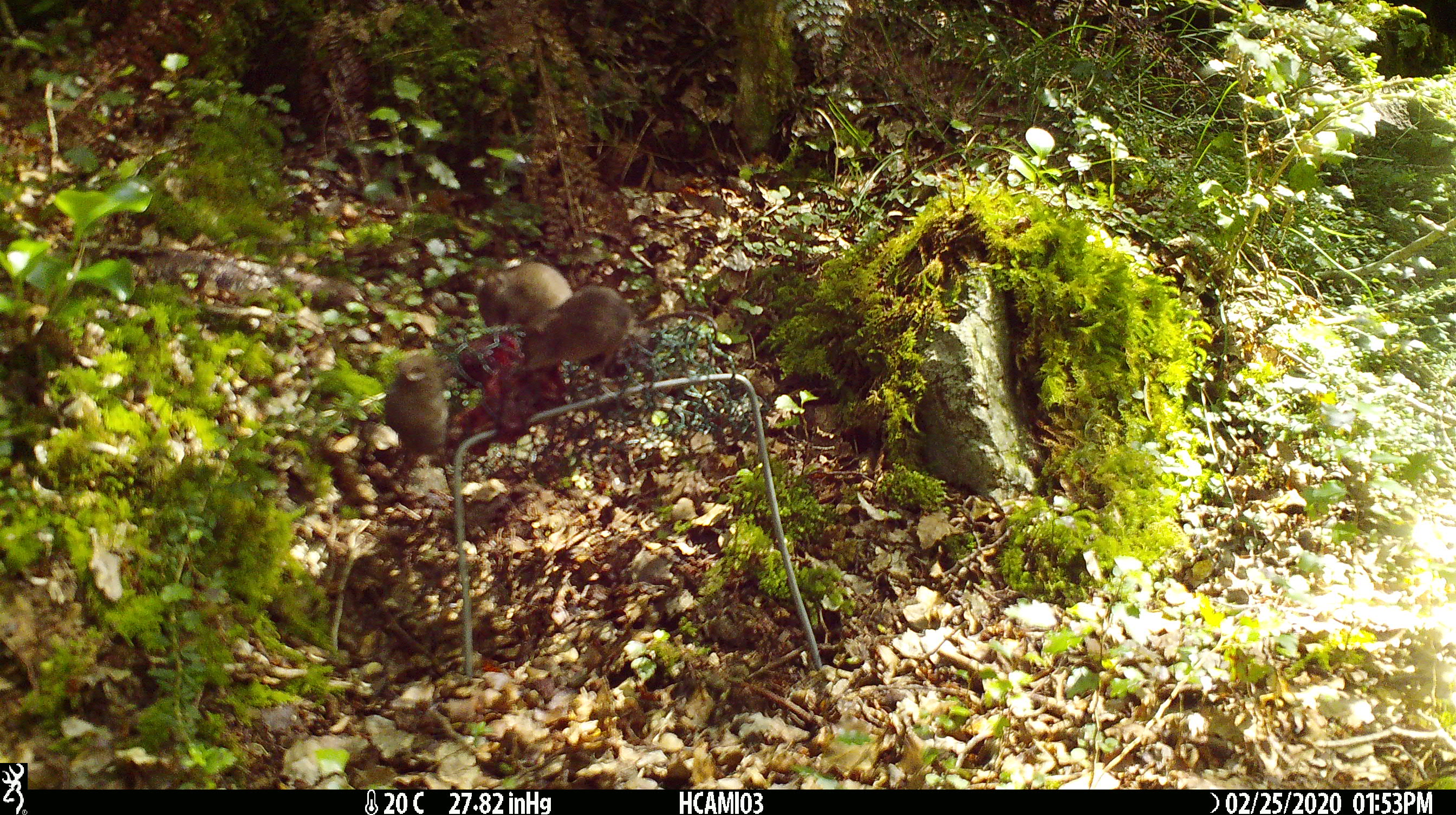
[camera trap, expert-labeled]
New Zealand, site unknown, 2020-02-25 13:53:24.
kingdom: Animalia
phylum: Chordata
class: Mammalia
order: Rodentia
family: Muridae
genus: Mus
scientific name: Mus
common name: mouse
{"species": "mouse (Mus)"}